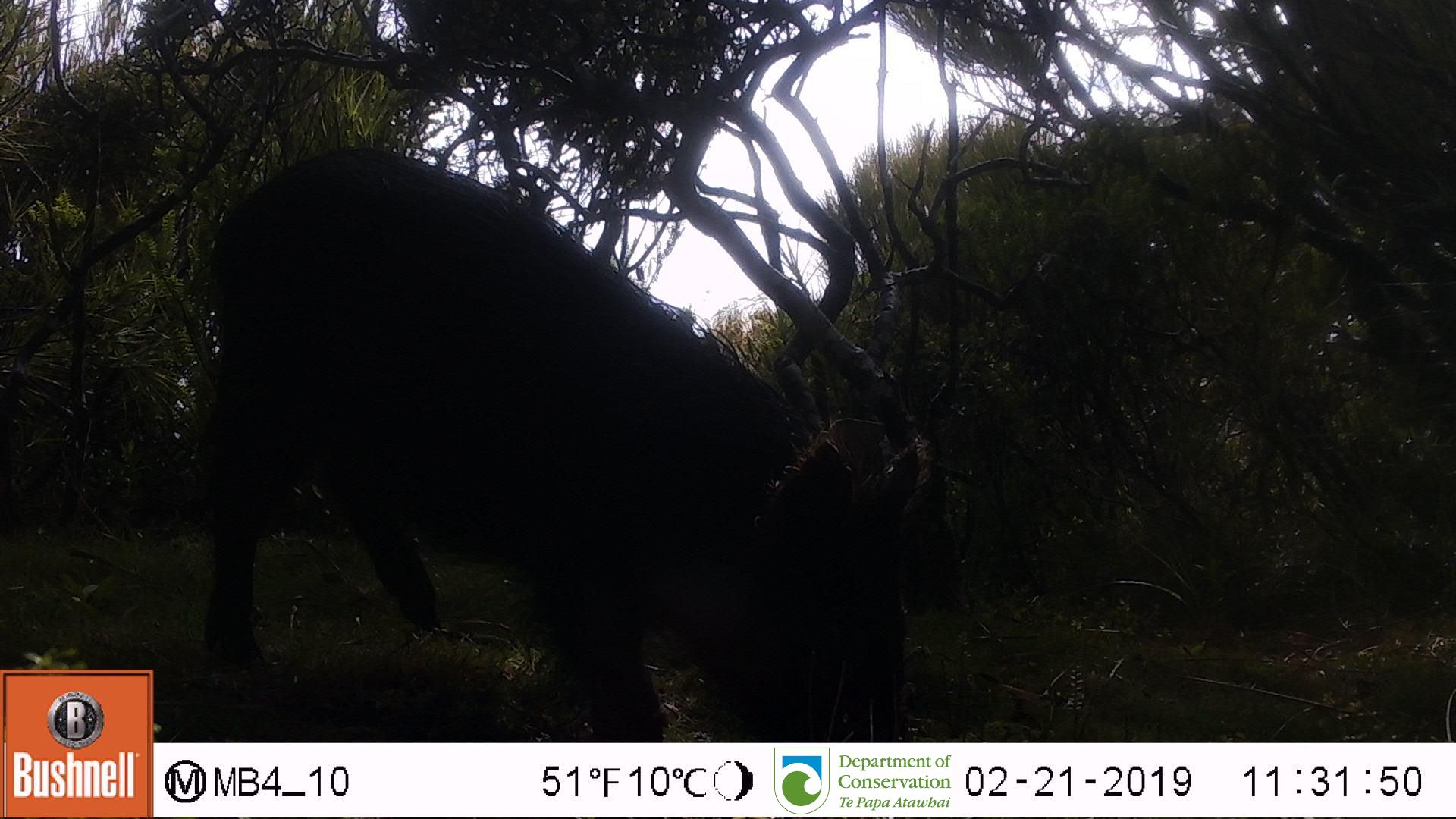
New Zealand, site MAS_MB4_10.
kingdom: Animalia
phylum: Chordata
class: Mammalia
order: Artiodactyla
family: Suidae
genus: Sus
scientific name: Sus scrofa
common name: pig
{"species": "pig (Sus scrofa)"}